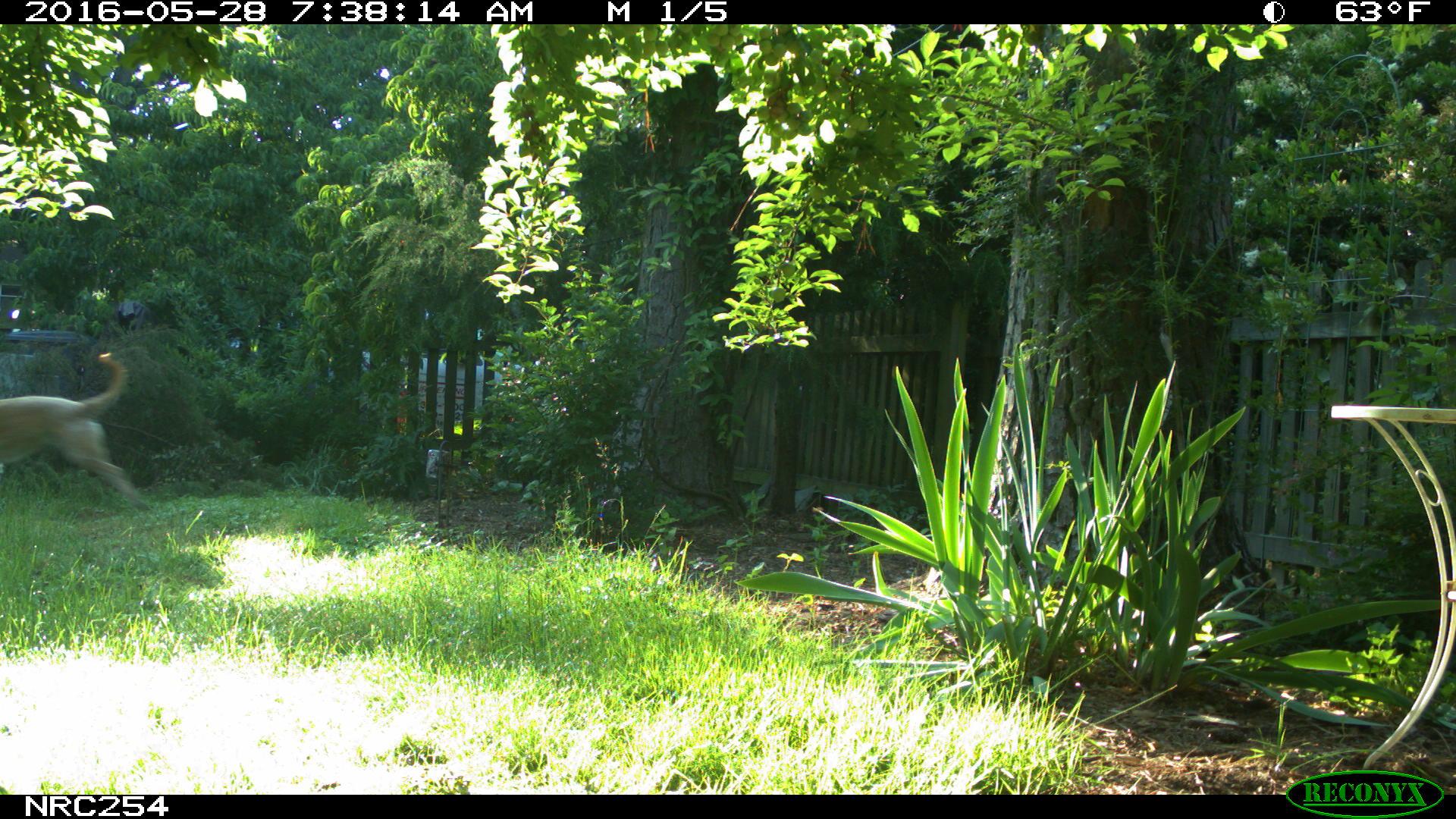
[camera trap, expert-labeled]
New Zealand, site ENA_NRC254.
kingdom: Animalia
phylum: Chordata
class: Mammalia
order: Carnivora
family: Canidae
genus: Canis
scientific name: Canis familiaris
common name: domestic dog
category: dog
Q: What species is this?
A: Dog (domestic dog) (Canis familiaris).